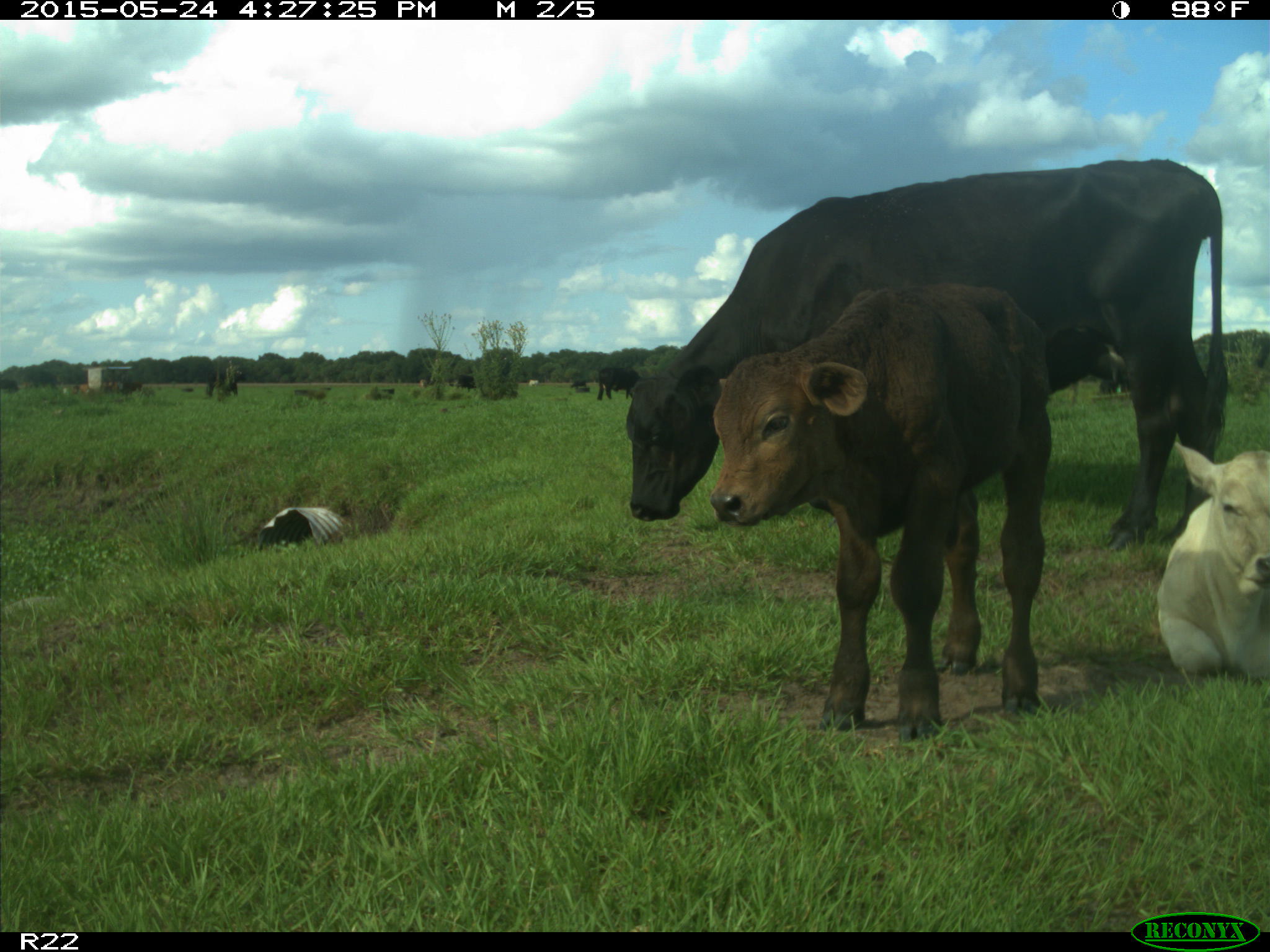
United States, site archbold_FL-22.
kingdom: Animalia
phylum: Chordata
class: Mammalia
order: Artiodactyla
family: Bovidae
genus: Bos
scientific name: Bos taurus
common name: domestic cow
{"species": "Bos taurus (domestic cow)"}